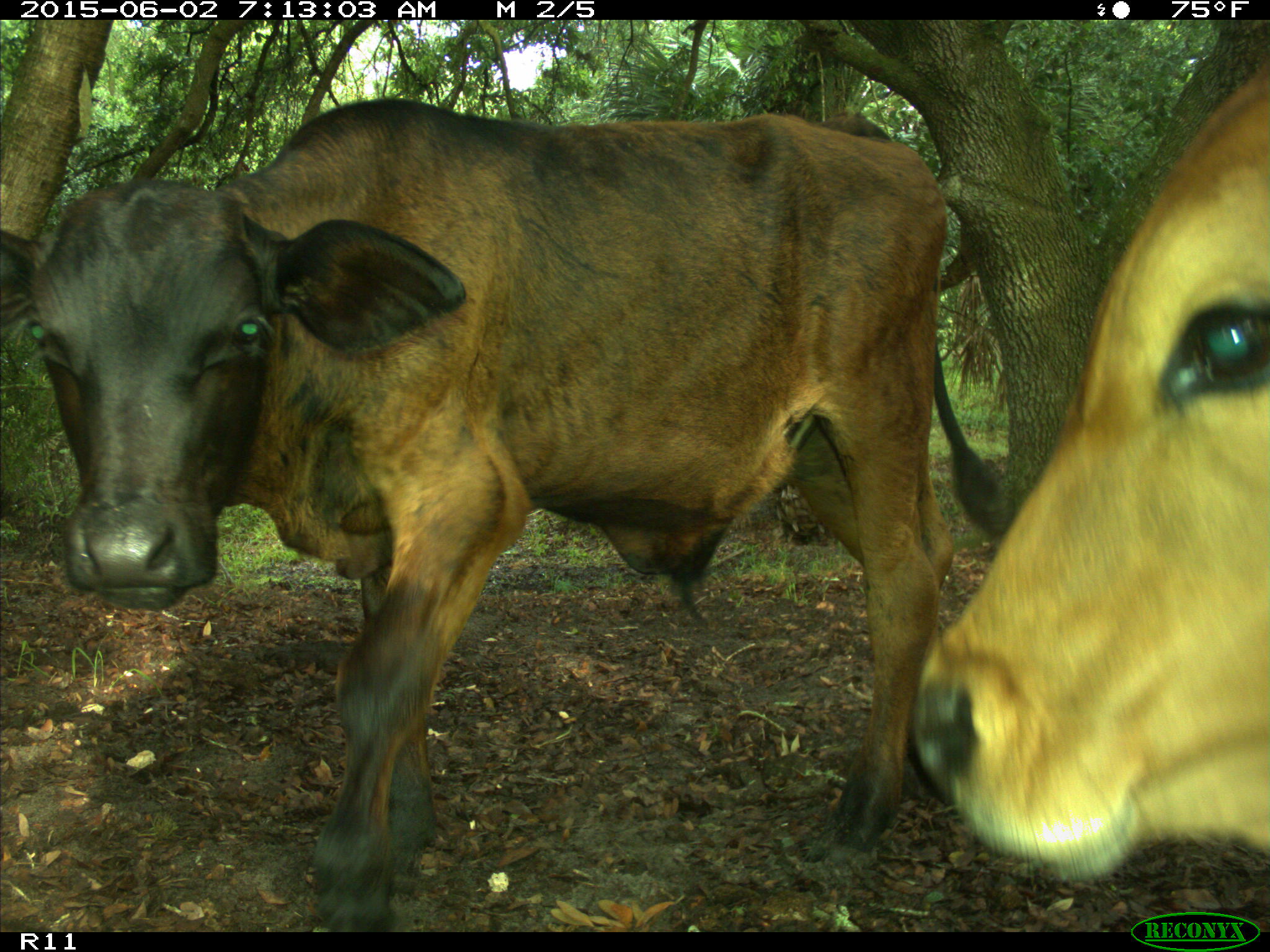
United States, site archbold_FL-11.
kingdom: Animalia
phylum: Chordata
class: Mammalia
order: Artiodactyla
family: Bovidae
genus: Bos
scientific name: Bos taurus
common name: domestic cow